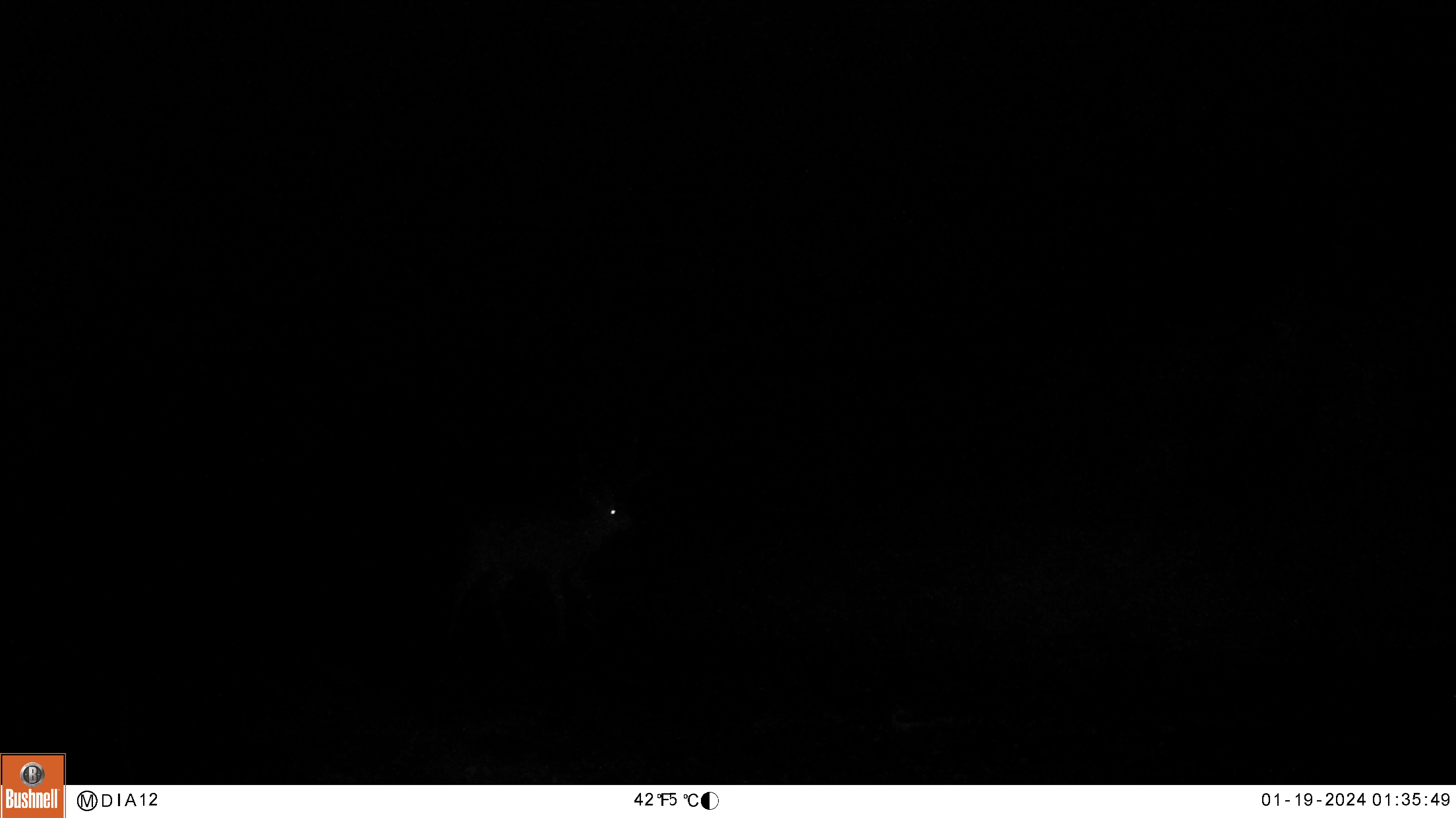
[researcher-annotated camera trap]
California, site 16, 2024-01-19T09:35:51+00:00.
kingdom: Animalia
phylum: Chordata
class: Mammalia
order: Artiodactyla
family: Cervidae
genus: Odocoileus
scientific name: Odocoileus hemionus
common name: mule deer